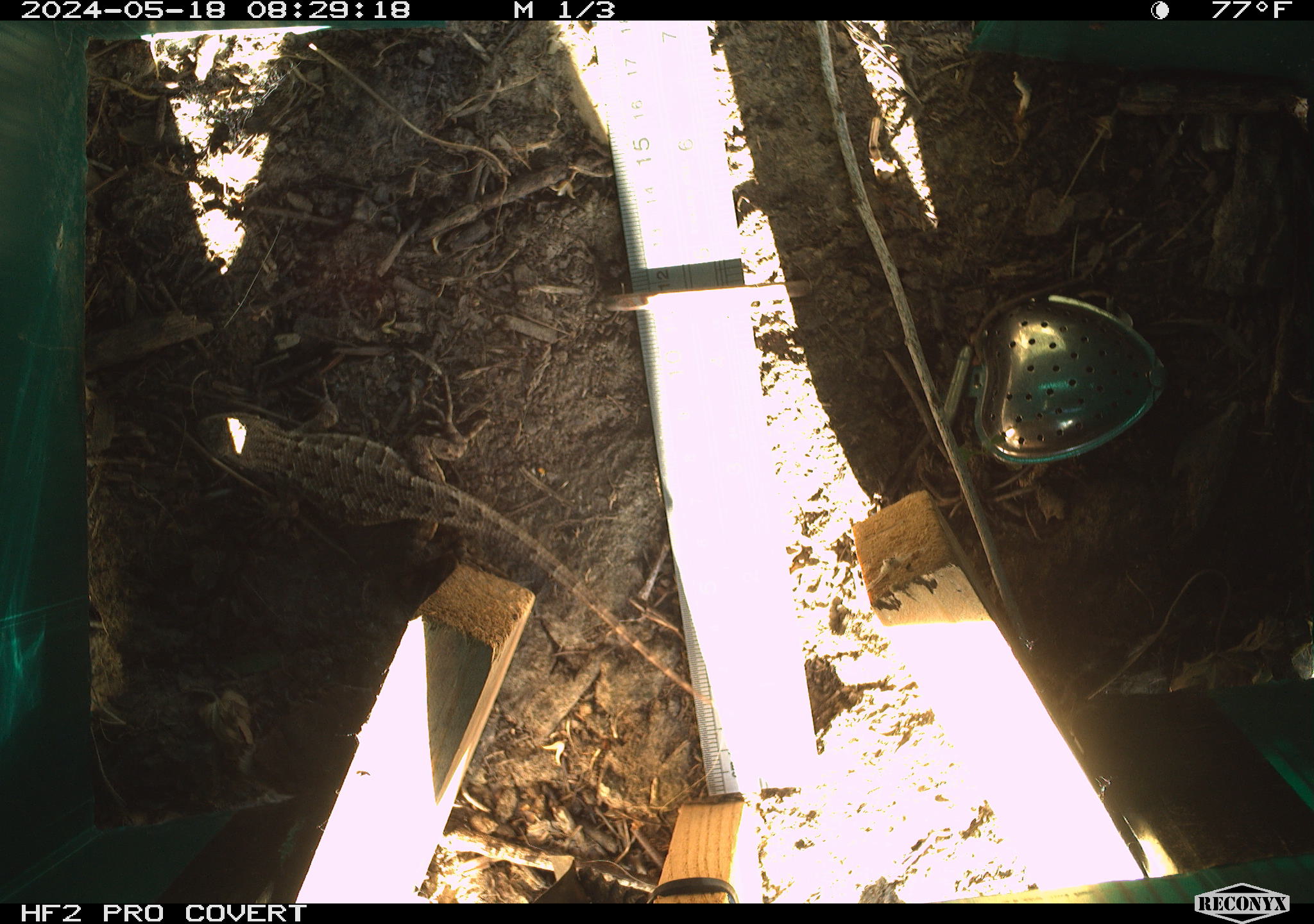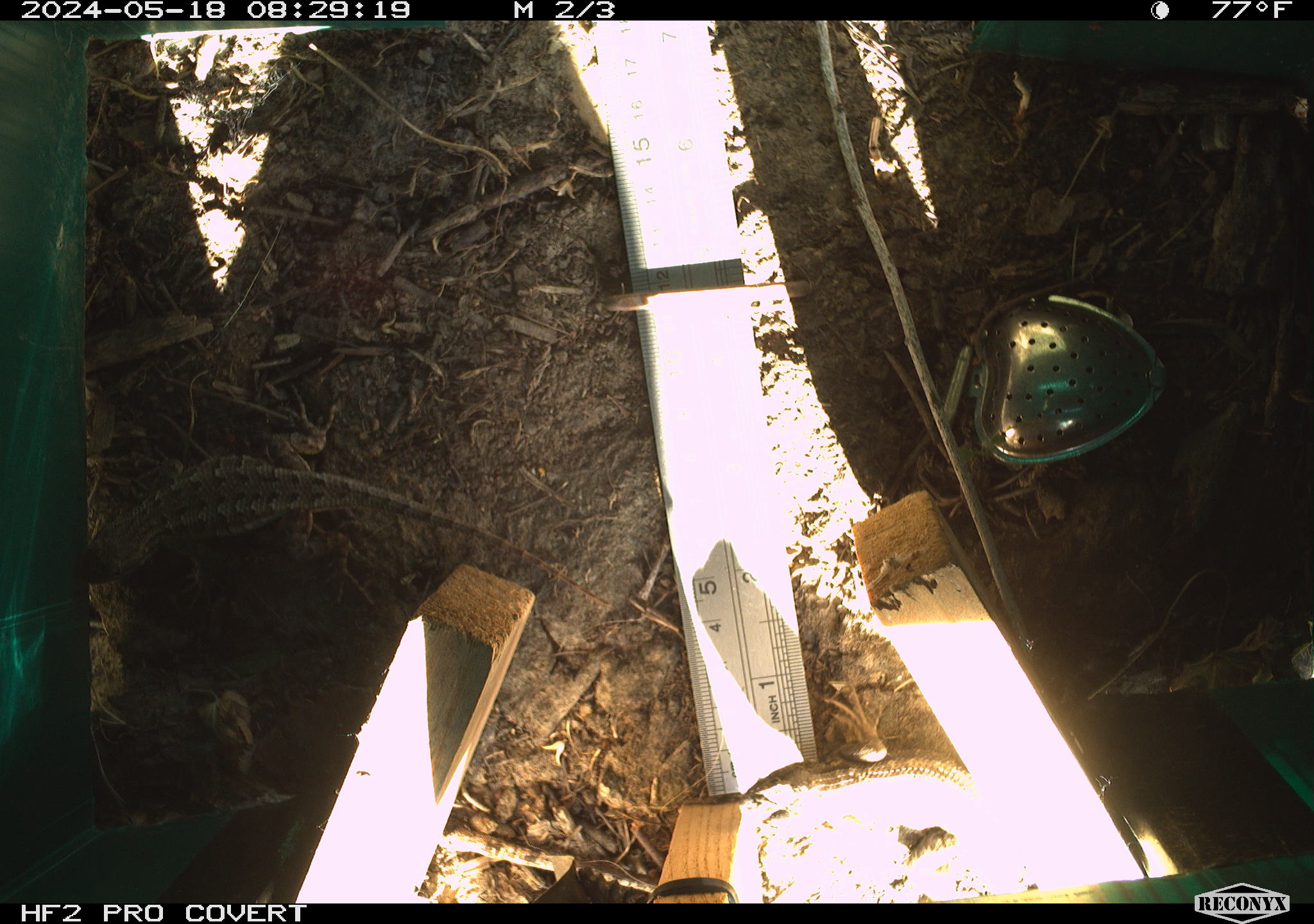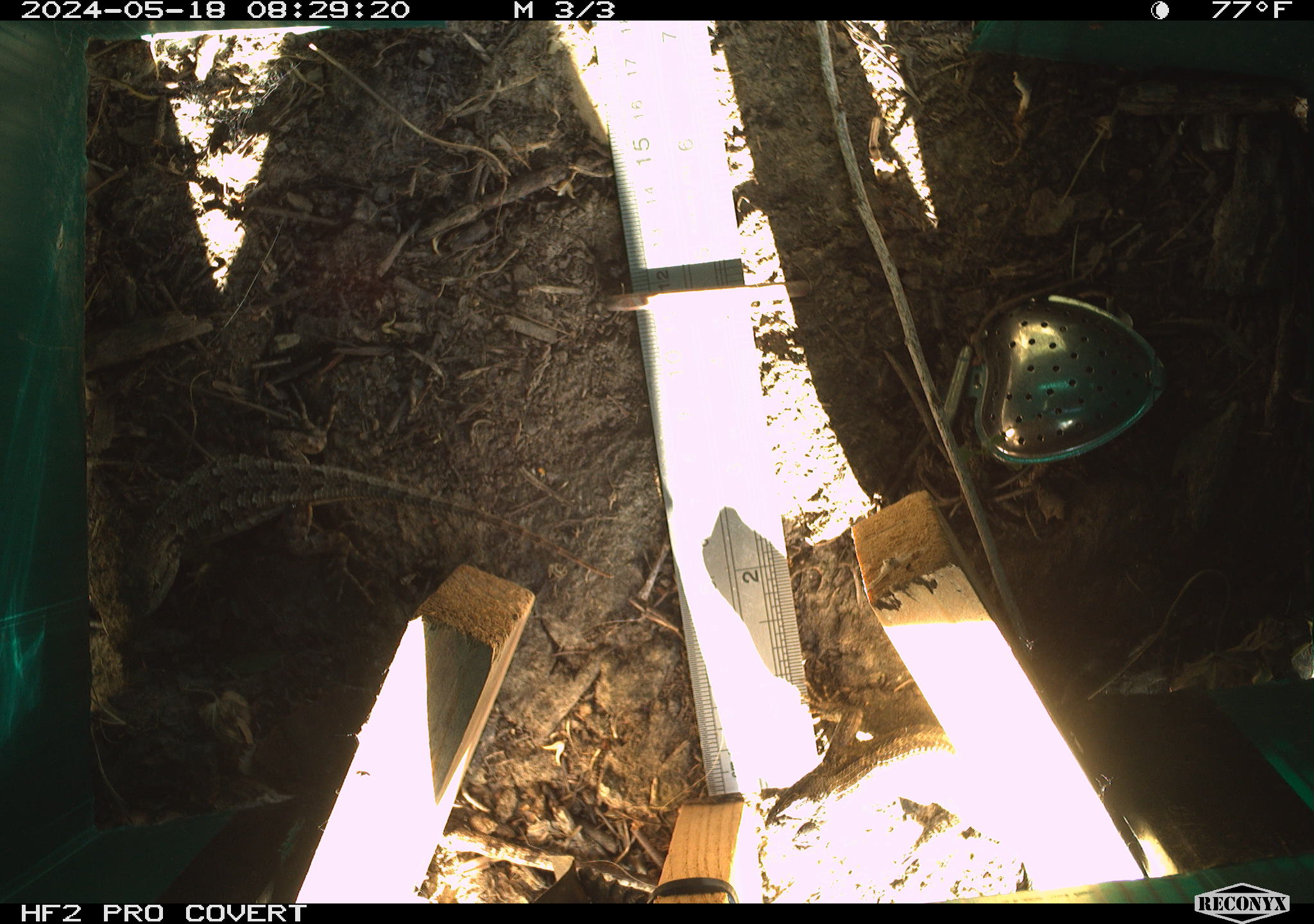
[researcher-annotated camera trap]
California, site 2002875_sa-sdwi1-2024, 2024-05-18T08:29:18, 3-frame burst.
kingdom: Animalia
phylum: Chordata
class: Reptilia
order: Squamata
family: Phrynosomatidae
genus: Sceloporus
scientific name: Sceloporus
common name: spiny lizards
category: sceloporus species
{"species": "sceloporus species (spiny lizards) (Sceloporus)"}